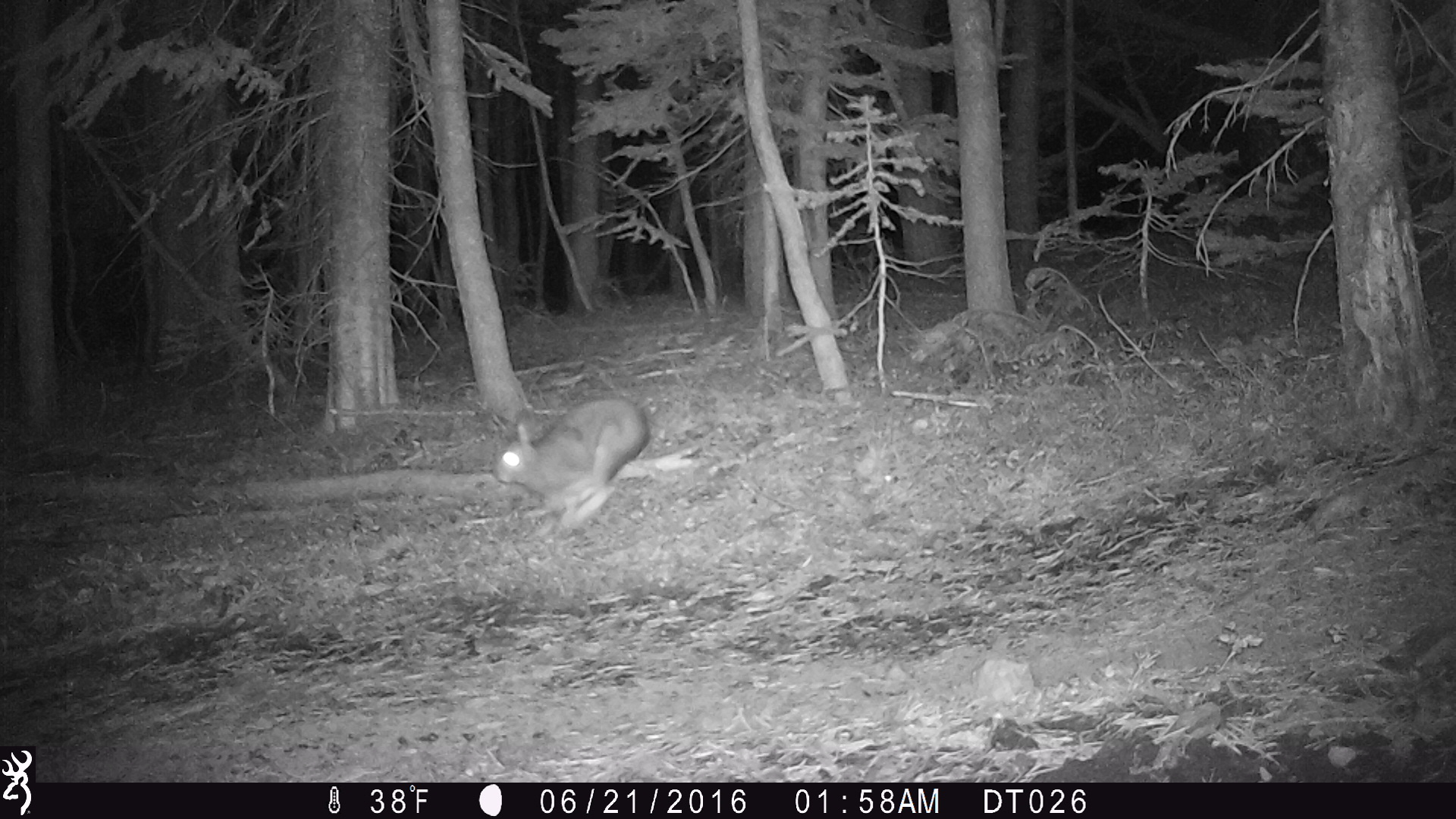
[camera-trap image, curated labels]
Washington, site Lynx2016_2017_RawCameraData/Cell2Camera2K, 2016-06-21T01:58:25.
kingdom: Animalia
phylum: Chordata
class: Mammalia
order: Lagomorpha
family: Leporidae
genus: Lepus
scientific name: Lepus americanus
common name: snowshoe hare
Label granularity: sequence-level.